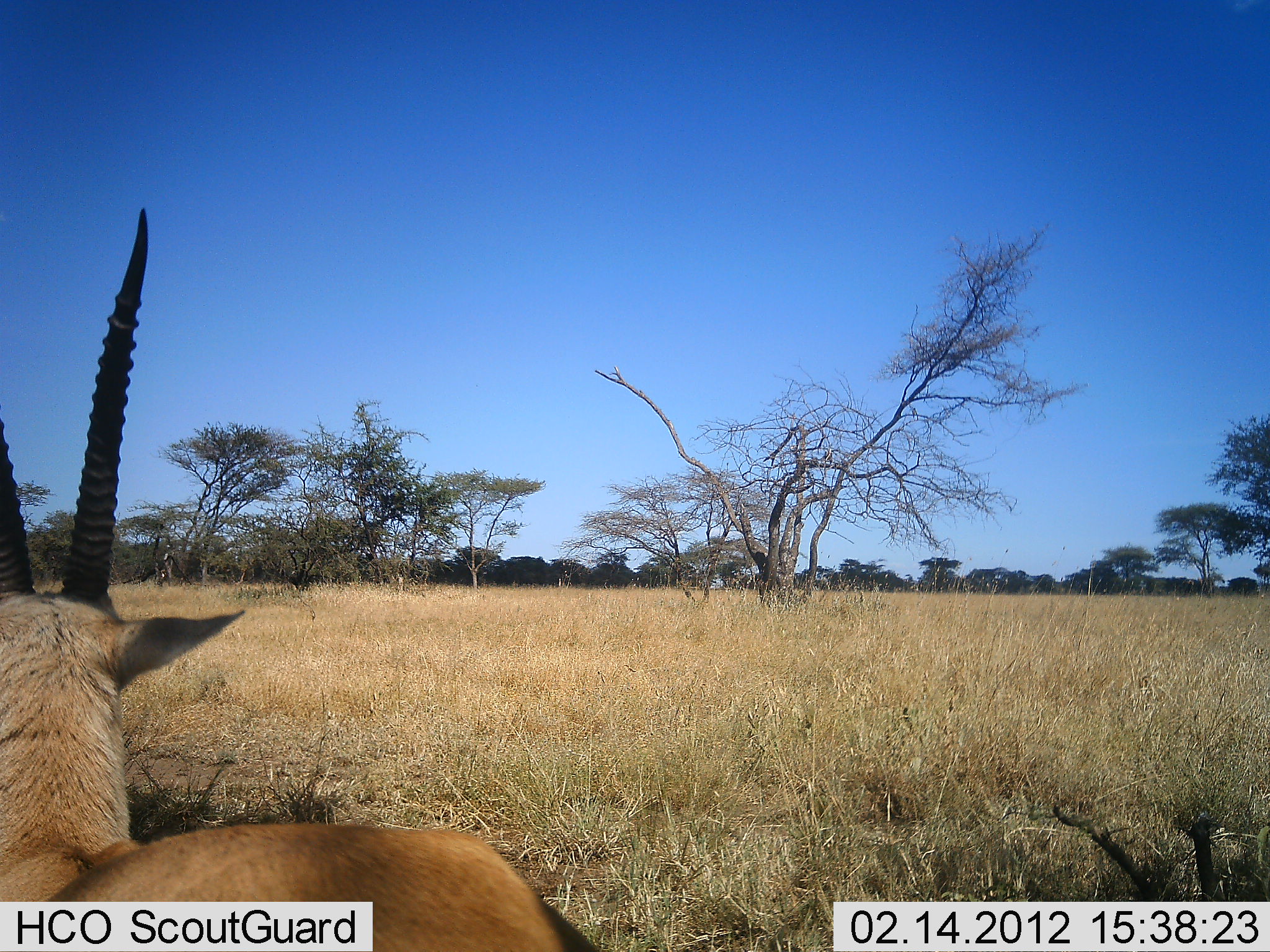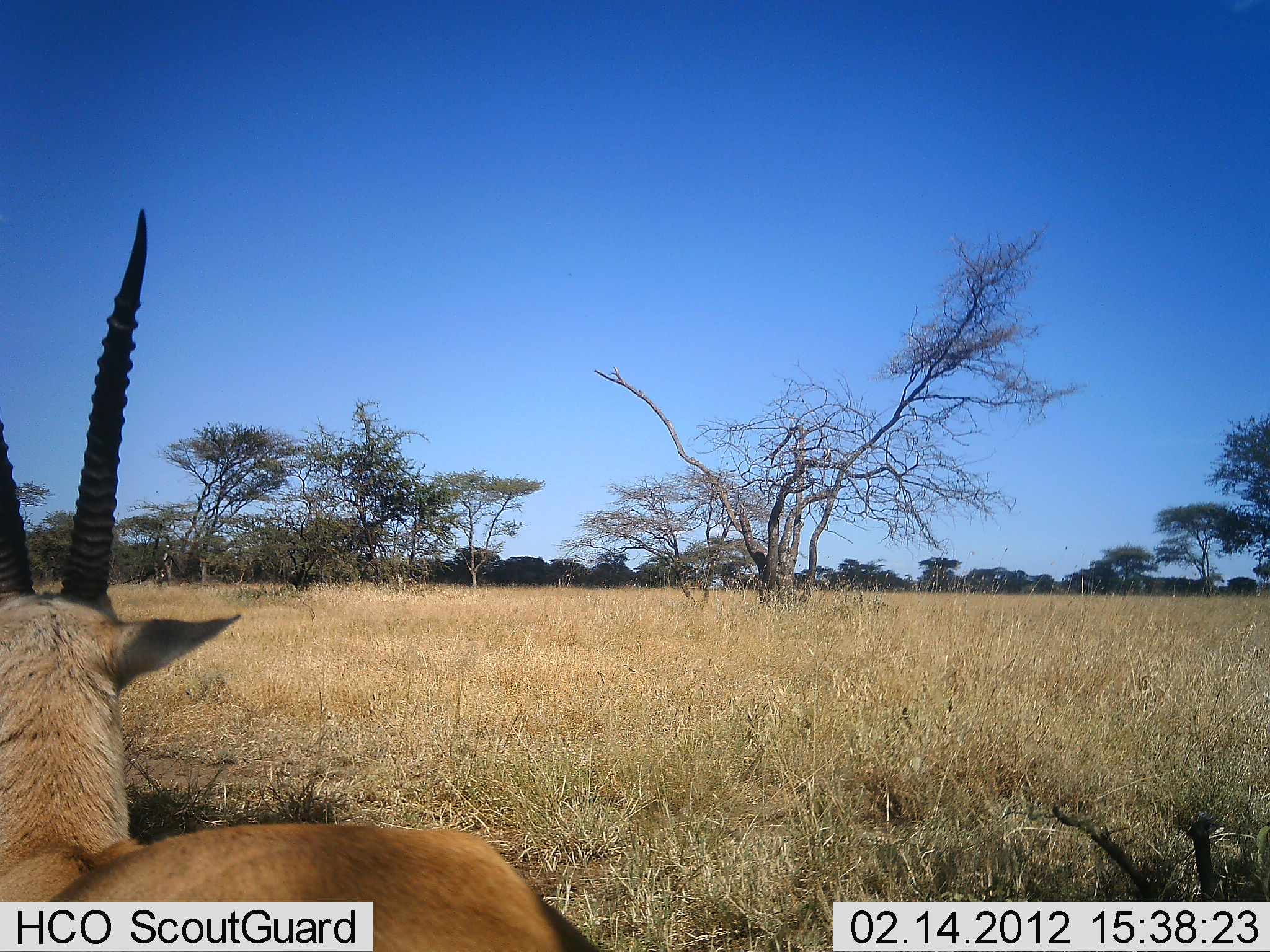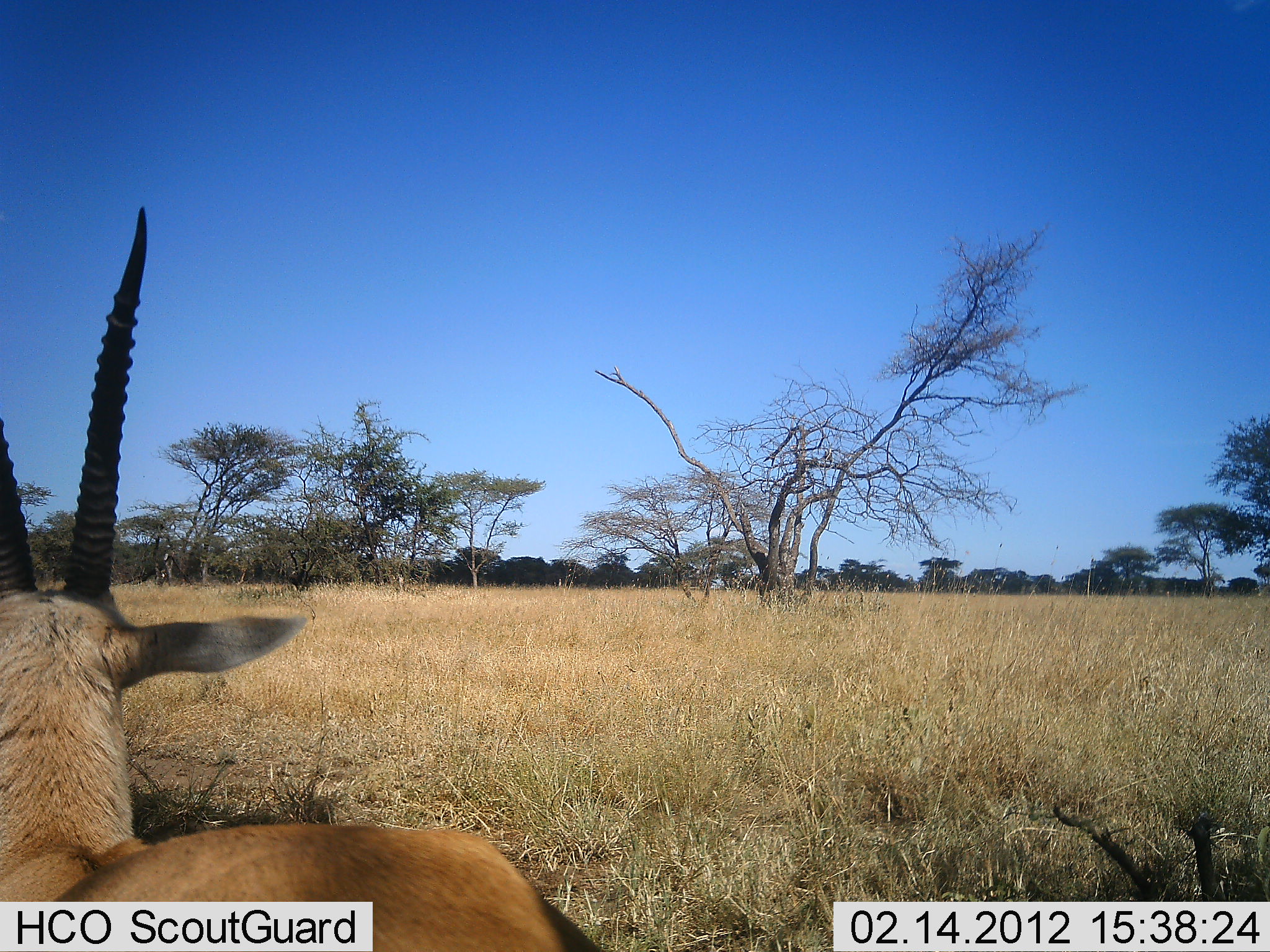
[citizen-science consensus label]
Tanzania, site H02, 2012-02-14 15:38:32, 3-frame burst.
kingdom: Animalia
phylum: Chordata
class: Mammalia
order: Artiodactyla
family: Bovidae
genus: Nanger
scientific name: Nanger granti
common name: grant's gazelle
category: gazellegrants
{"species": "gazellegrants (grant's gazelle) (Nanger granti)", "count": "1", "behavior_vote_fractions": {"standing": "47%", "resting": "53%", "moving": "0%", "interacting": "0%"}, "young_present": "0%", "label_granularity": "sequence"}